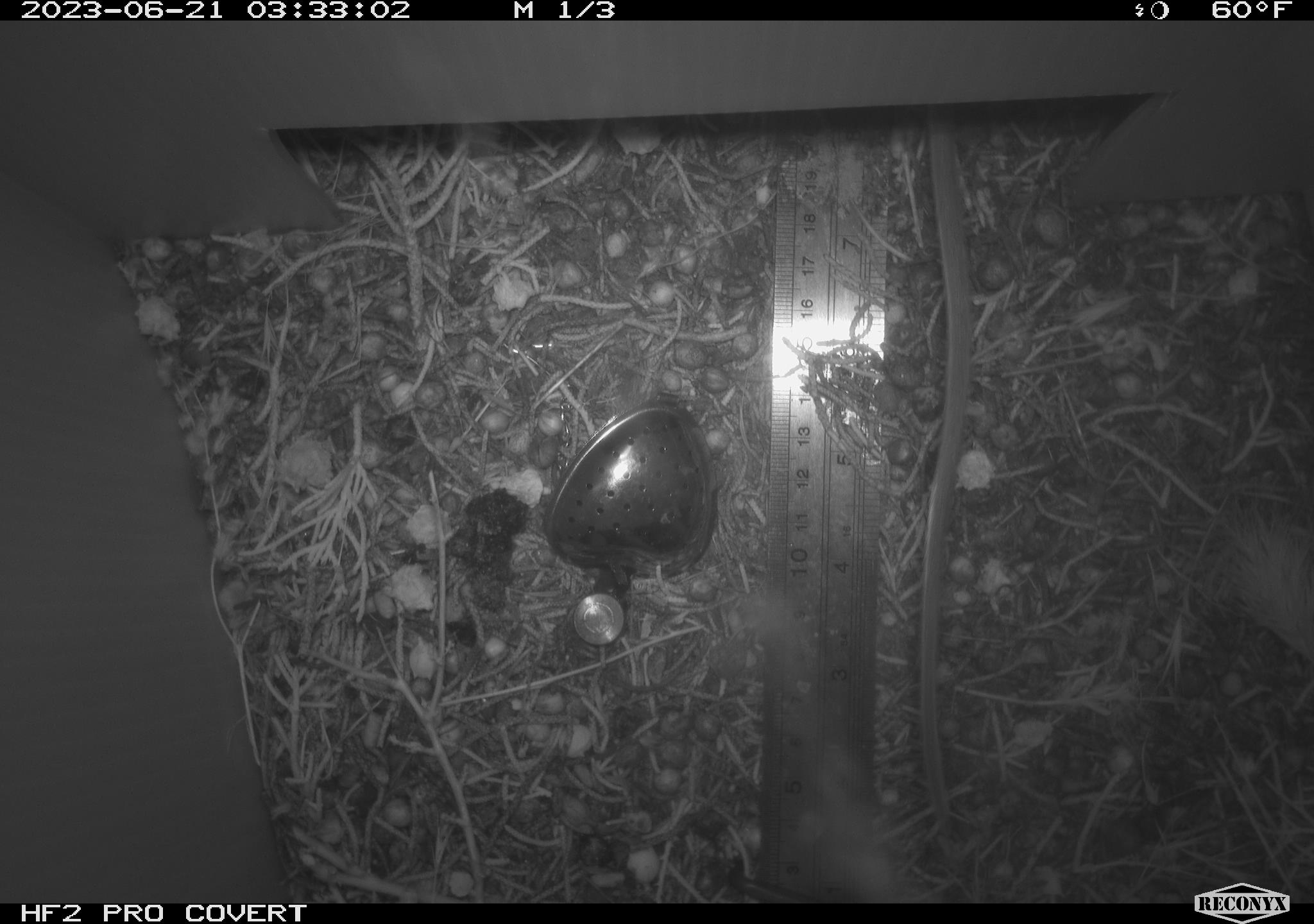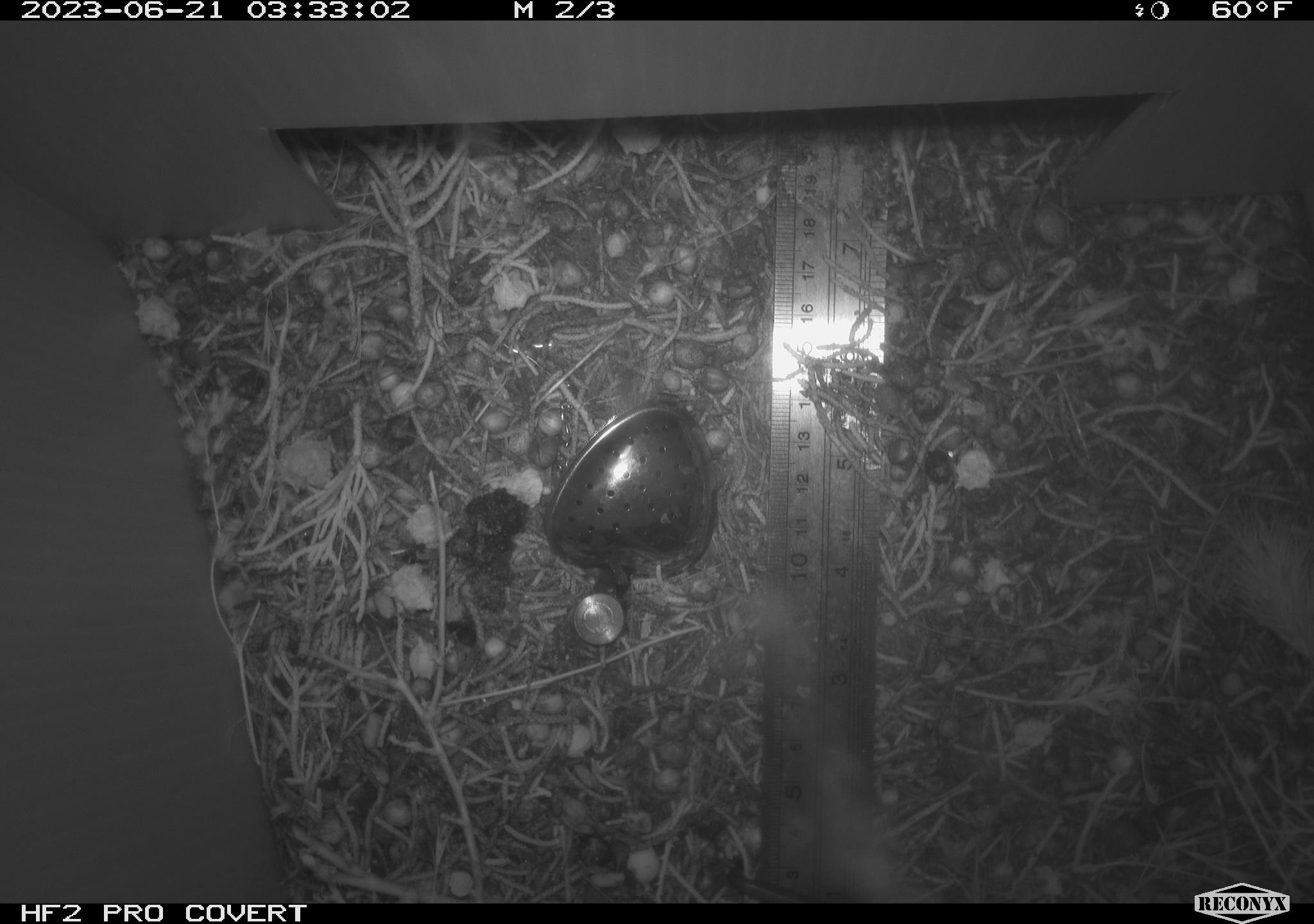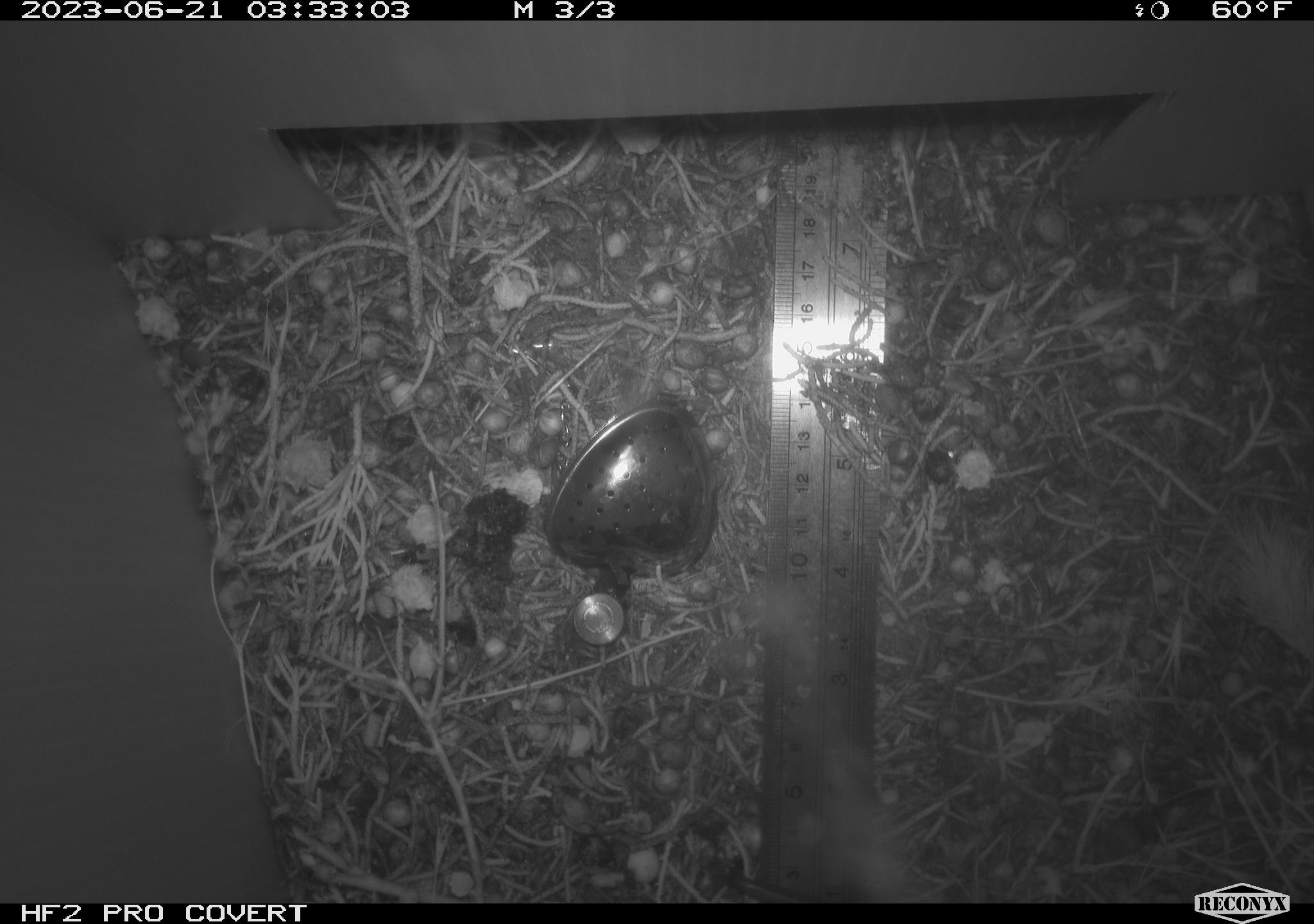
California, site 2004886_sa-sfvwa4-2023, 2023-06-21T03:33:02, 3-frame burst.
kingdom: Animalia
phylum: Chordata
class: Mammalia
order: Rodentia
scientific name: Rodentia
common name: mouse species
Mouse species (Rodentia).